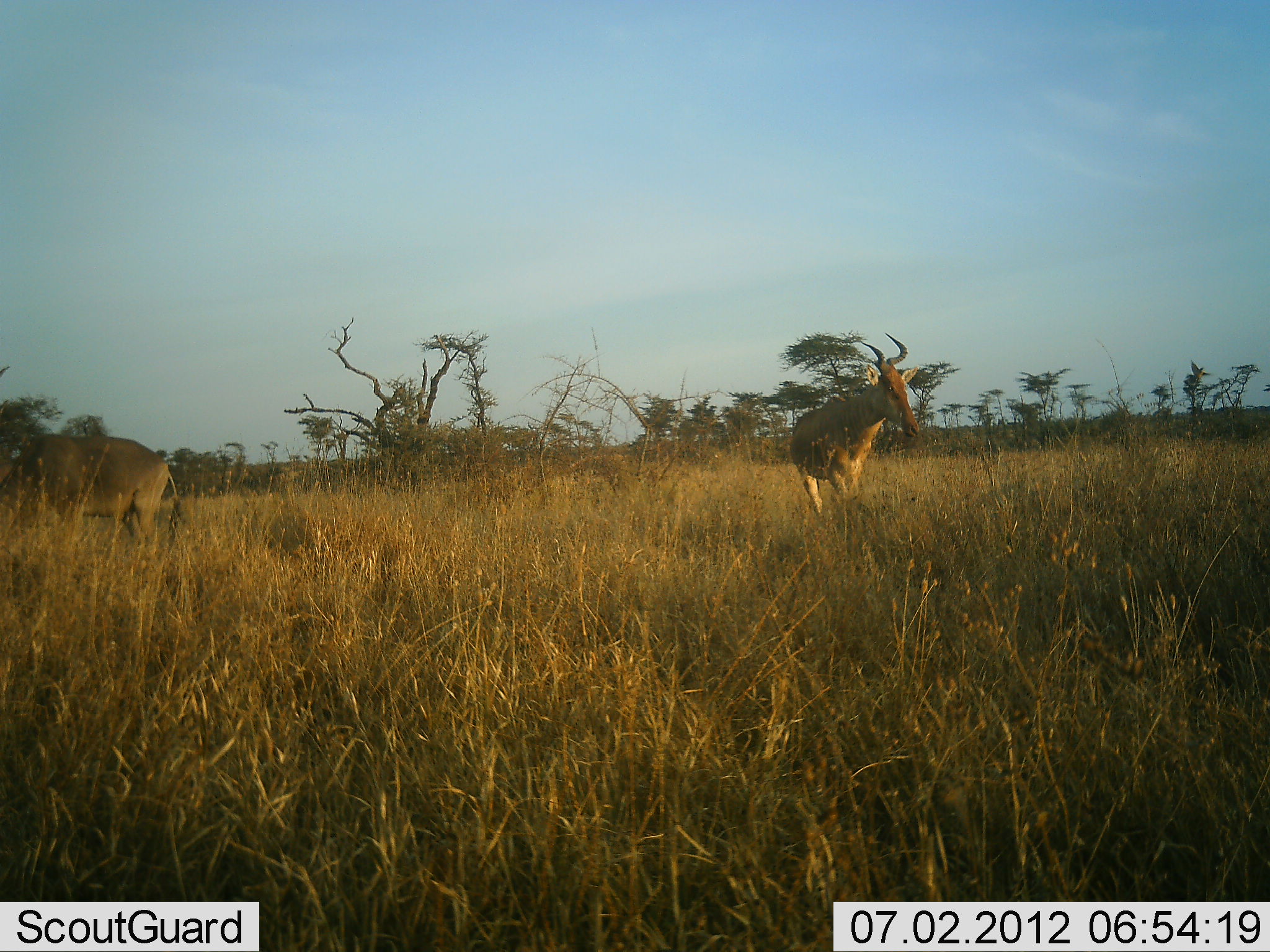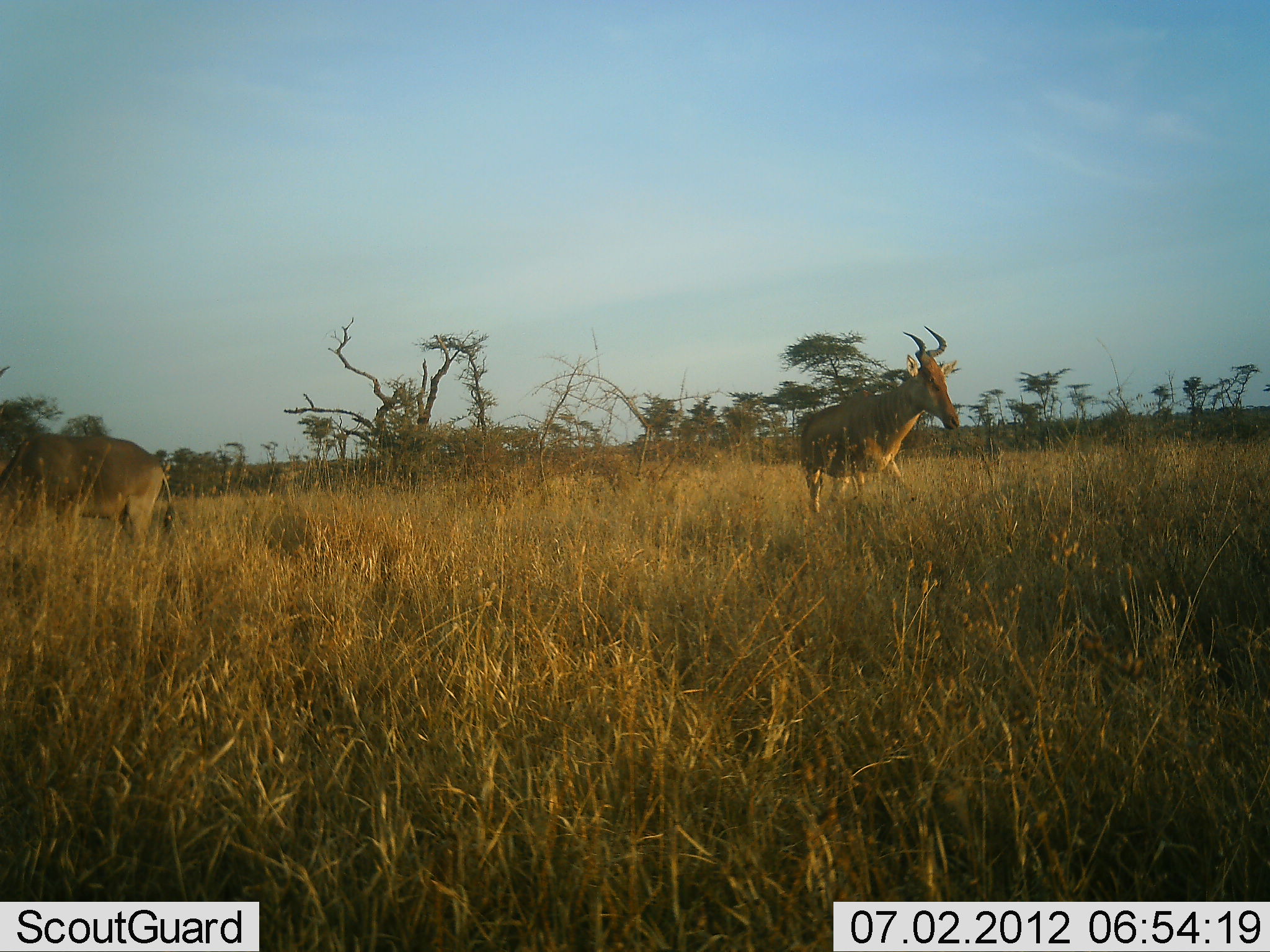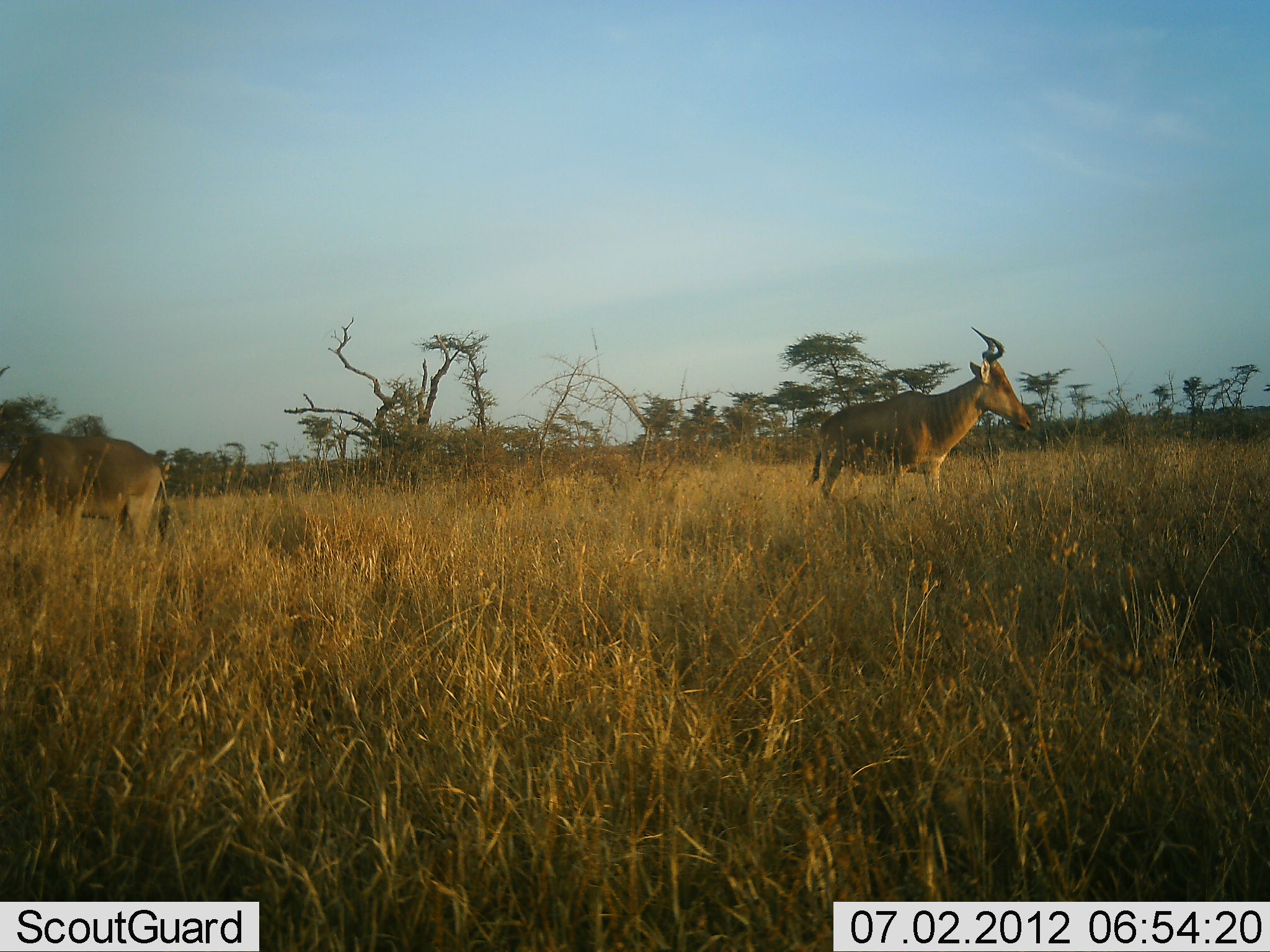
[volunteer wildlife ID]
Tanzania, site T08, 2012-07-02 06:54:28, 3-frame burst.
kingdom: Animalia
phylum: Chordata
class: Mammalia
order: Artiodactyla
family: Bovidae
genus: Alcelaphus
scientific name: Alcelaphus buselaphus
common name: hartebeest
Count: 2.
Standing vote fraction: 62%.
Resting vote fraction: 0%.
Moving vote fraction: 92%.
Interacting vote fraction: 0%.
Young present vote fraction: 0%.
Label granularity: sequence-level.